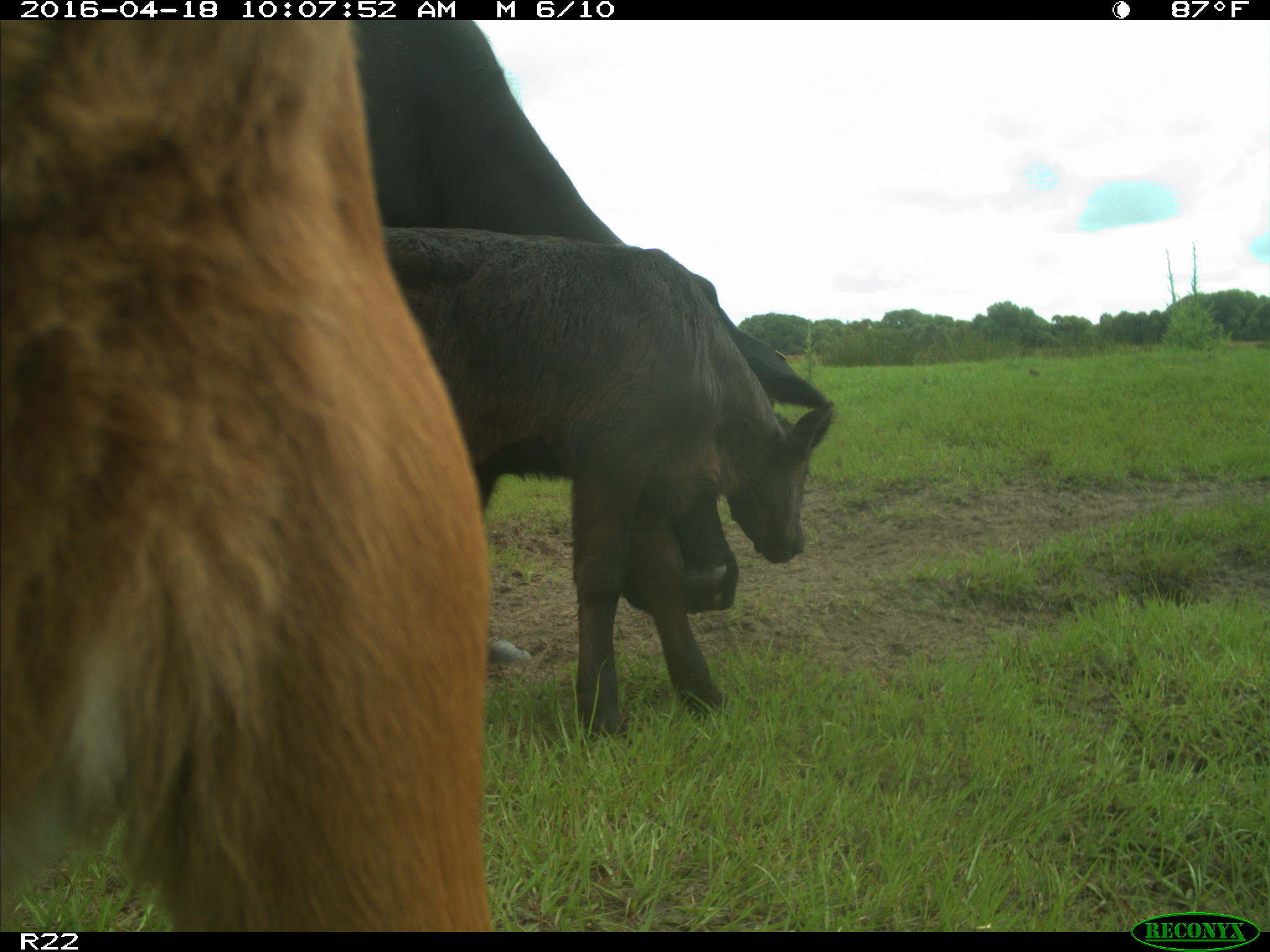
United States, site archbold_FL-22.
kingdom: Animalia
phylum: Chordata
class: Mammalia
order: Artiodactyla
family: Bovidae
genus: Bos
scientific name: Bos taurus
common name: domestic cow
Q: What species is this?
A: Bos taurus (domestic cow).